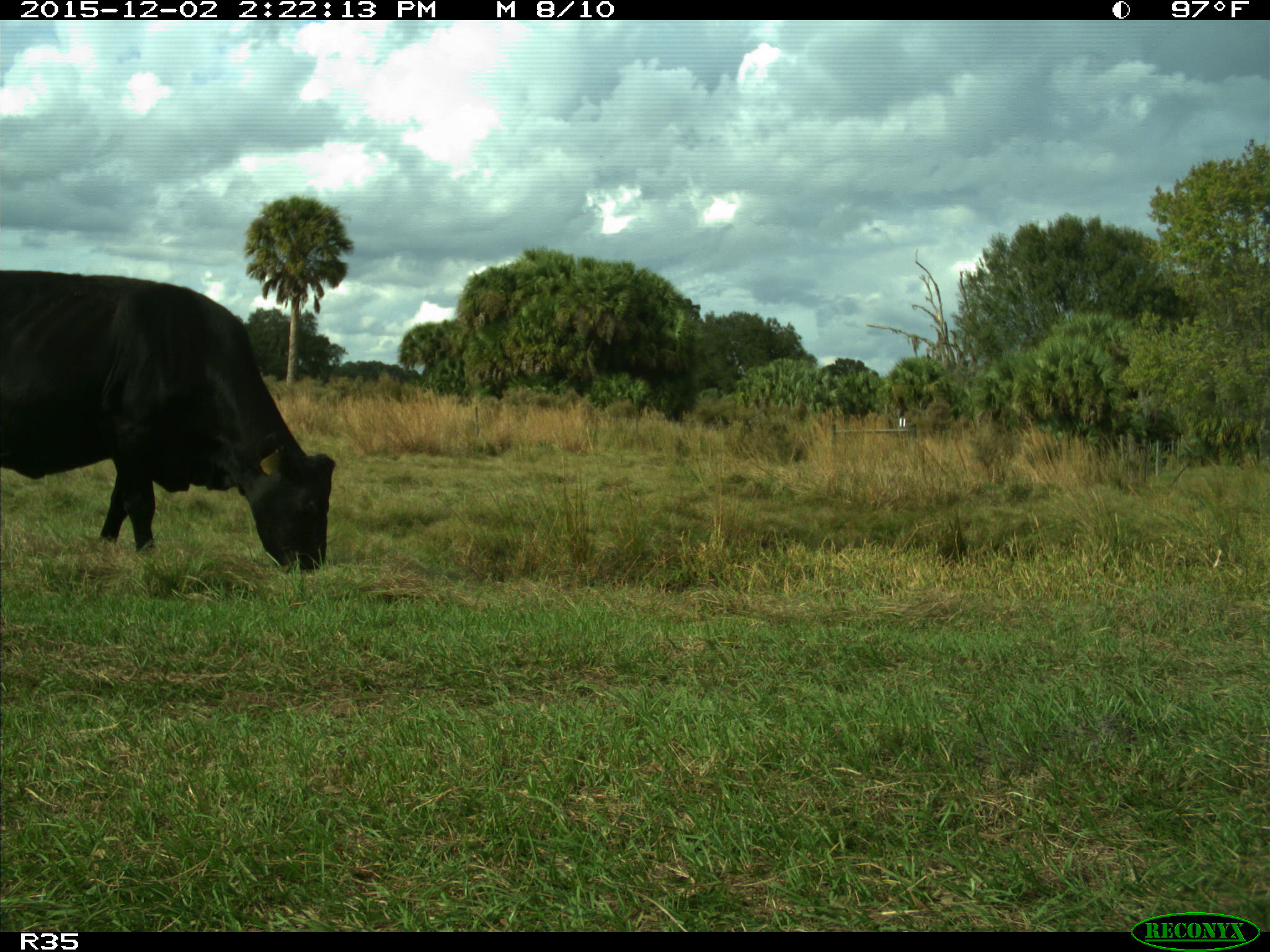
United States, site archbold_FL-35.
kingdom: Animalia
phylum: Chordata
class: Mammalia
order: Artiodactyla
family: Bovidae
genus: Bos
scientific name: Bos taurus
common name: domestic cow